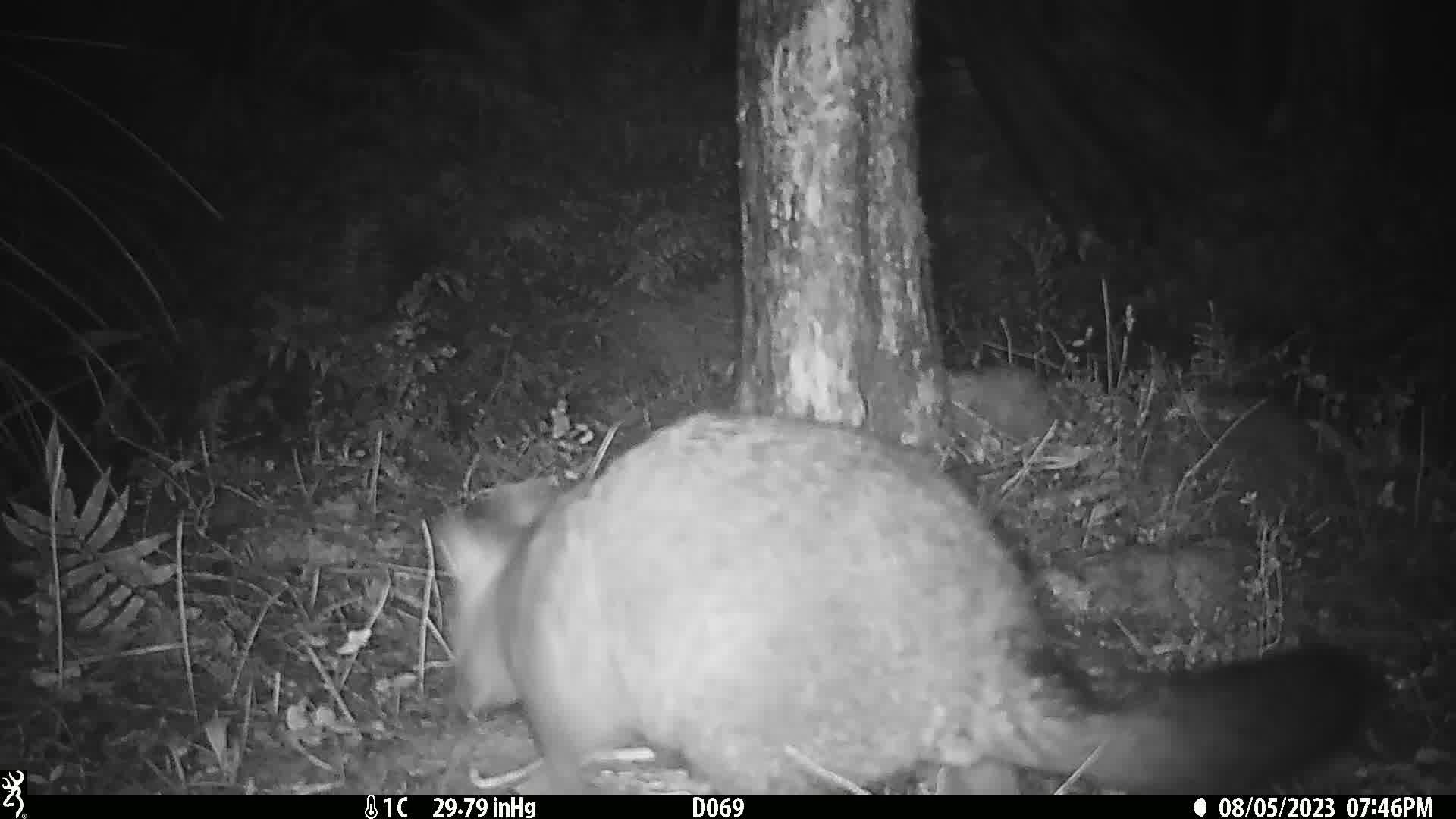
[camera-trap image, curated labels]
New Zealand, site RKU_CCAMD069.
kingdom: Animalia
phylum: Chordata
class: Mammalia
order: Diprotodontia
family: Phalangeridae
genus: Trichosurus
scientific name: Trichosurus vulpecula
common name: common brushtail possum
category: possum